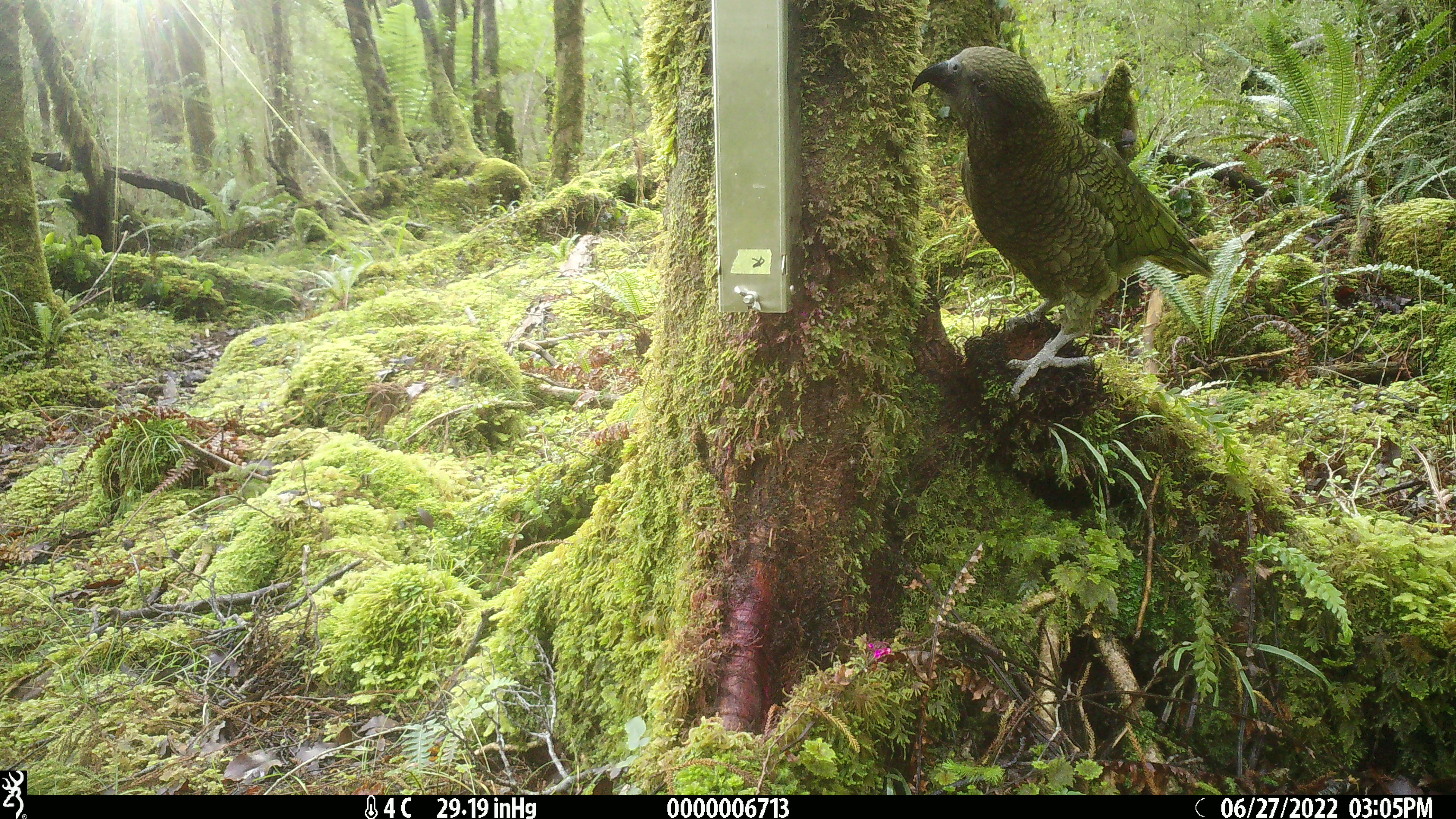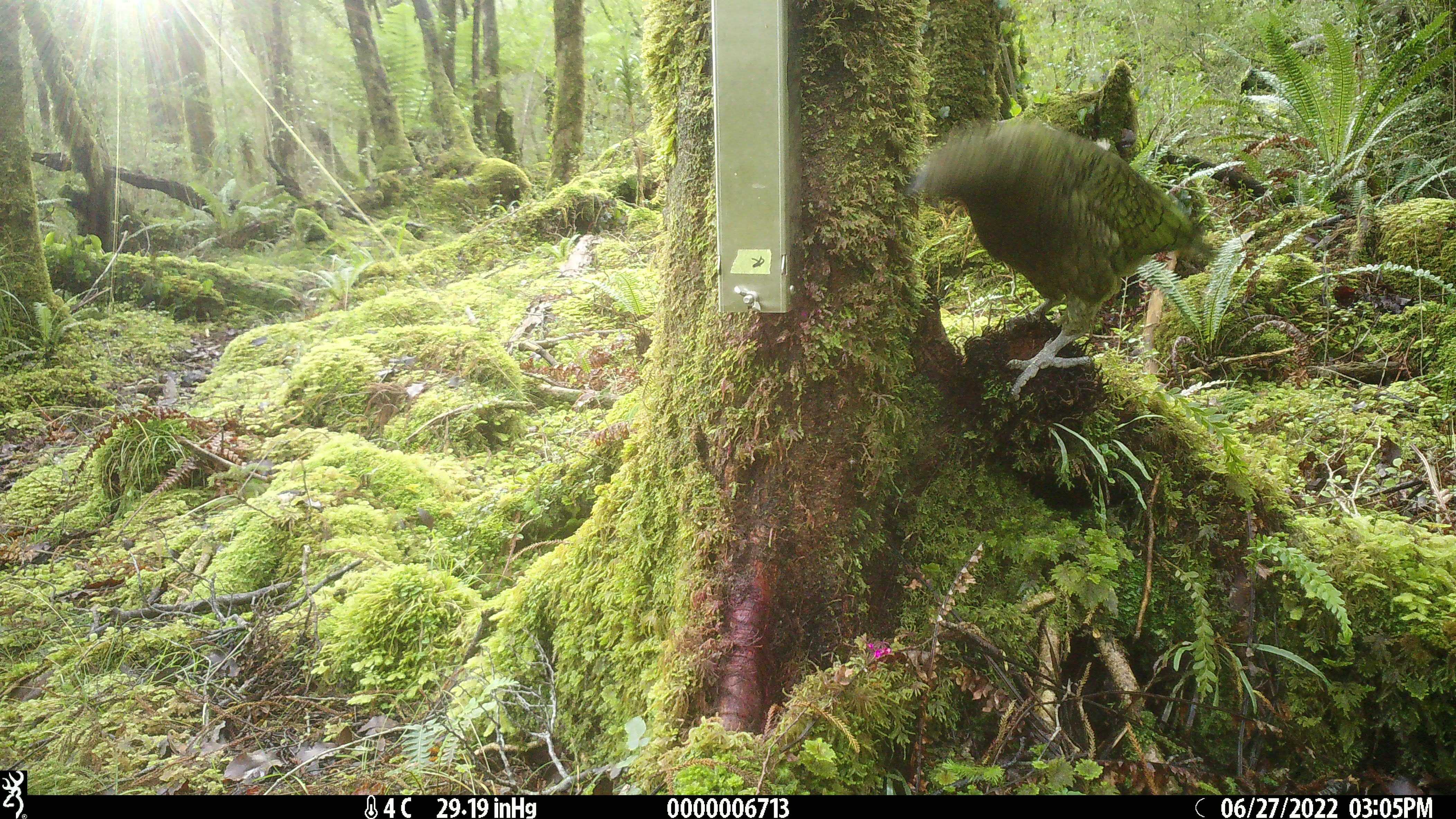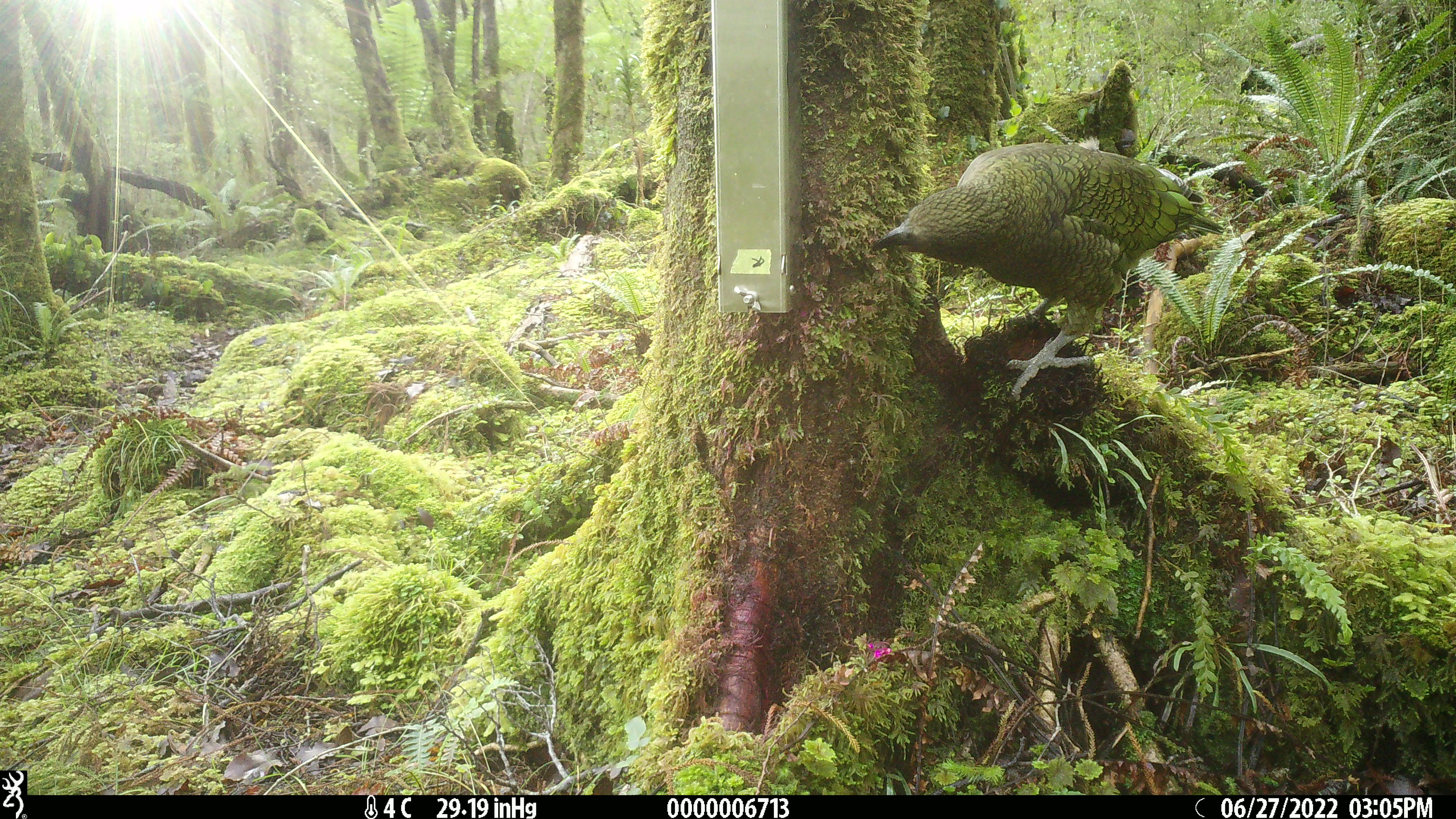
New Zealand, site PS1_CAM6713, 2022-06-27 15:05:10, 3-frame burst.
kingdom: Animalia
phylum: Chordata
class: Aves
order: Psittaciformes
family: Strigopidae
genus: Nestor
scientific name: Nestor notabilis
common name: kea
Kea (Nestor notabilis).